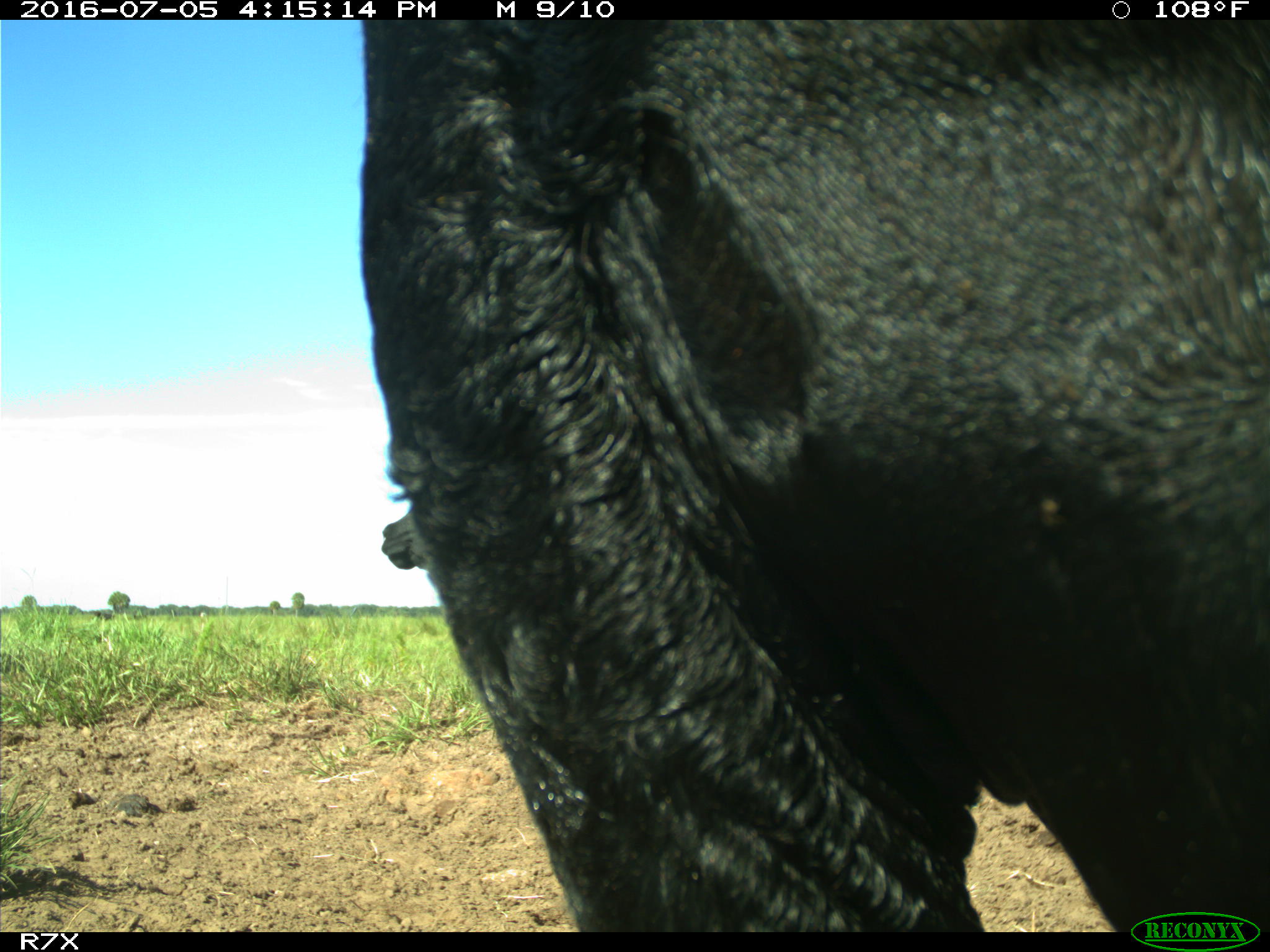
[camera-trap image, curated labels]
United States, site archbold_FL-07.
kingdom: Animalia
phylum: Chordata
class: Mammalia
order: Artiodactyla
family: Bovidae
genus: Bos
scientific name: Bos taurus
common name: domestic cow